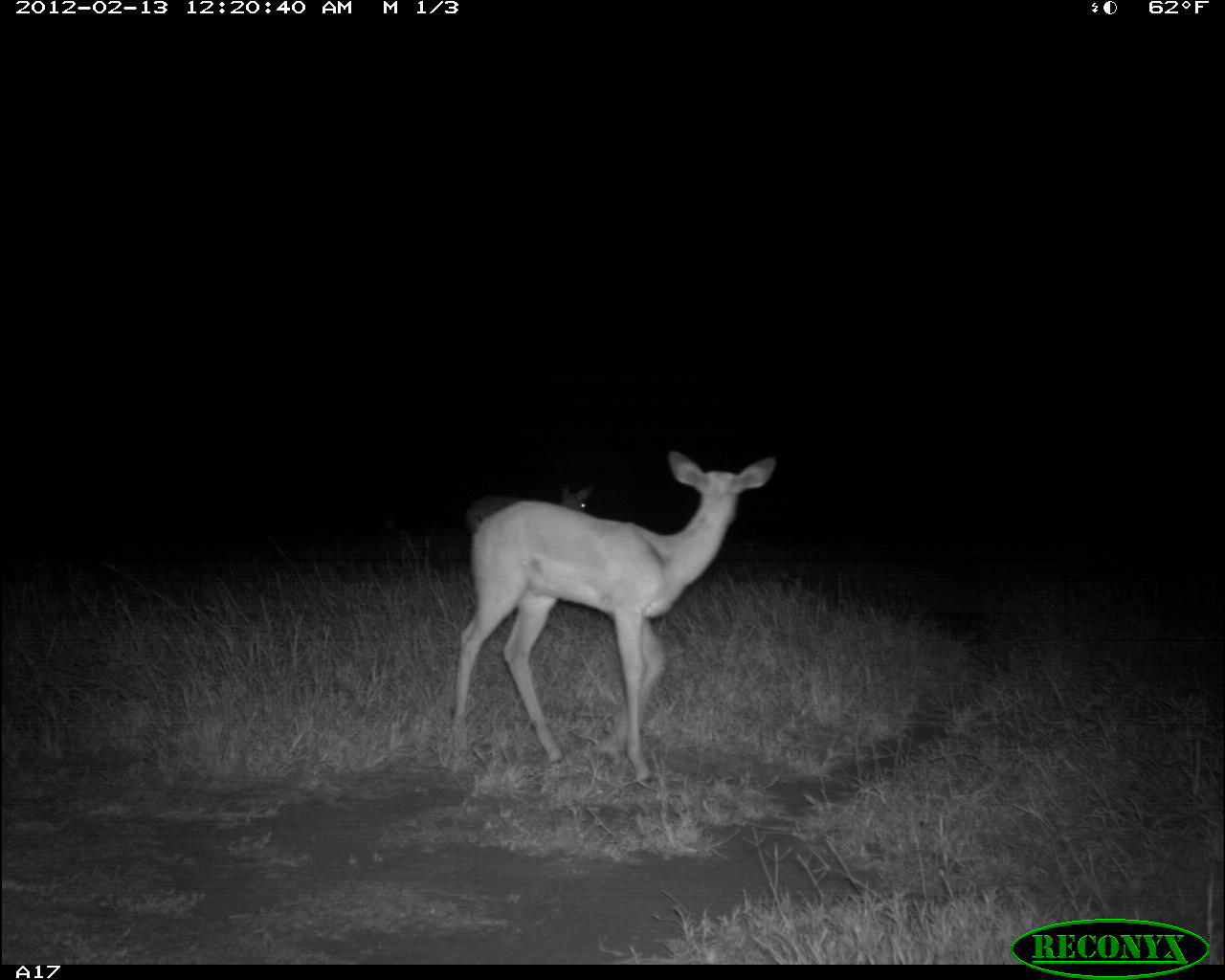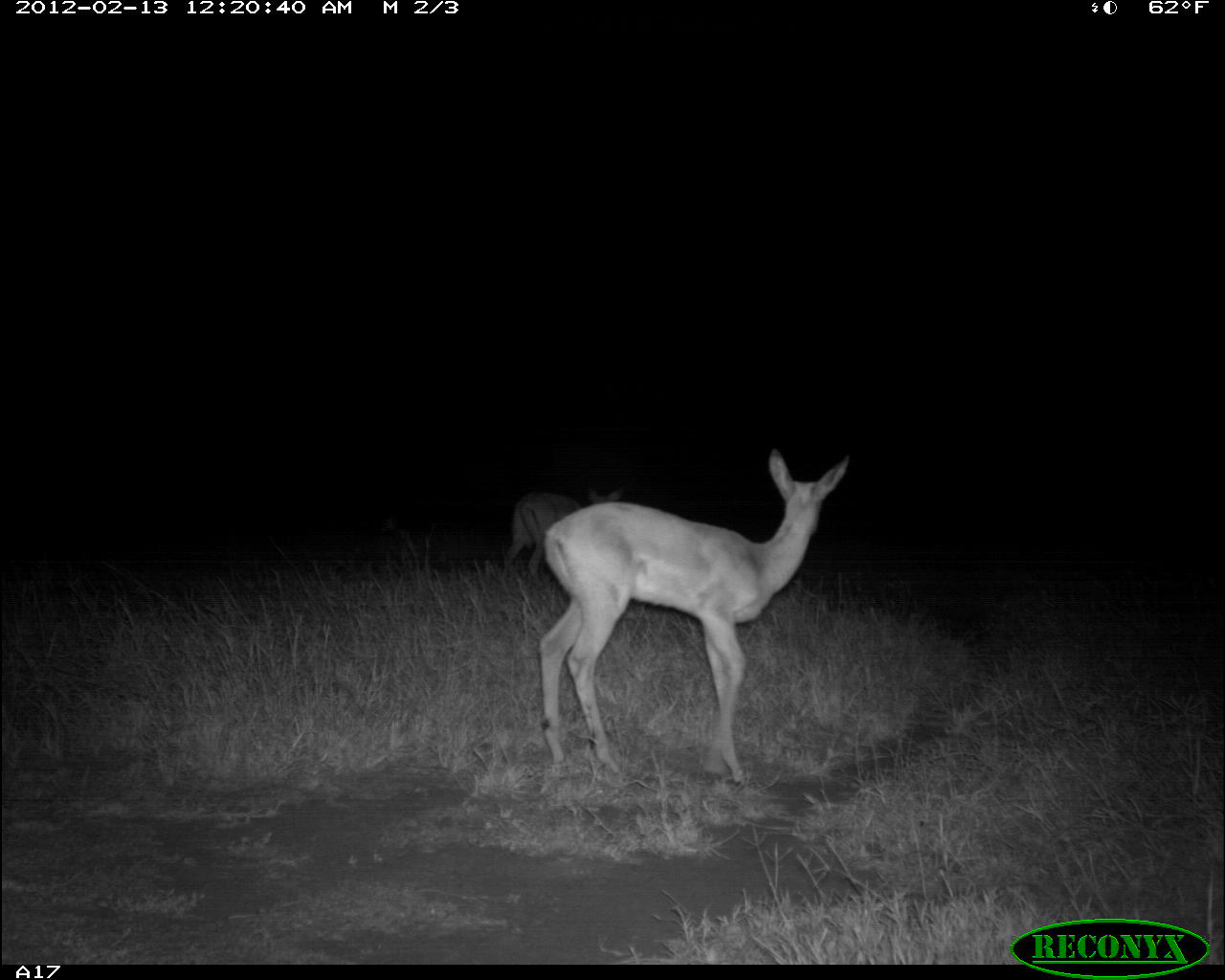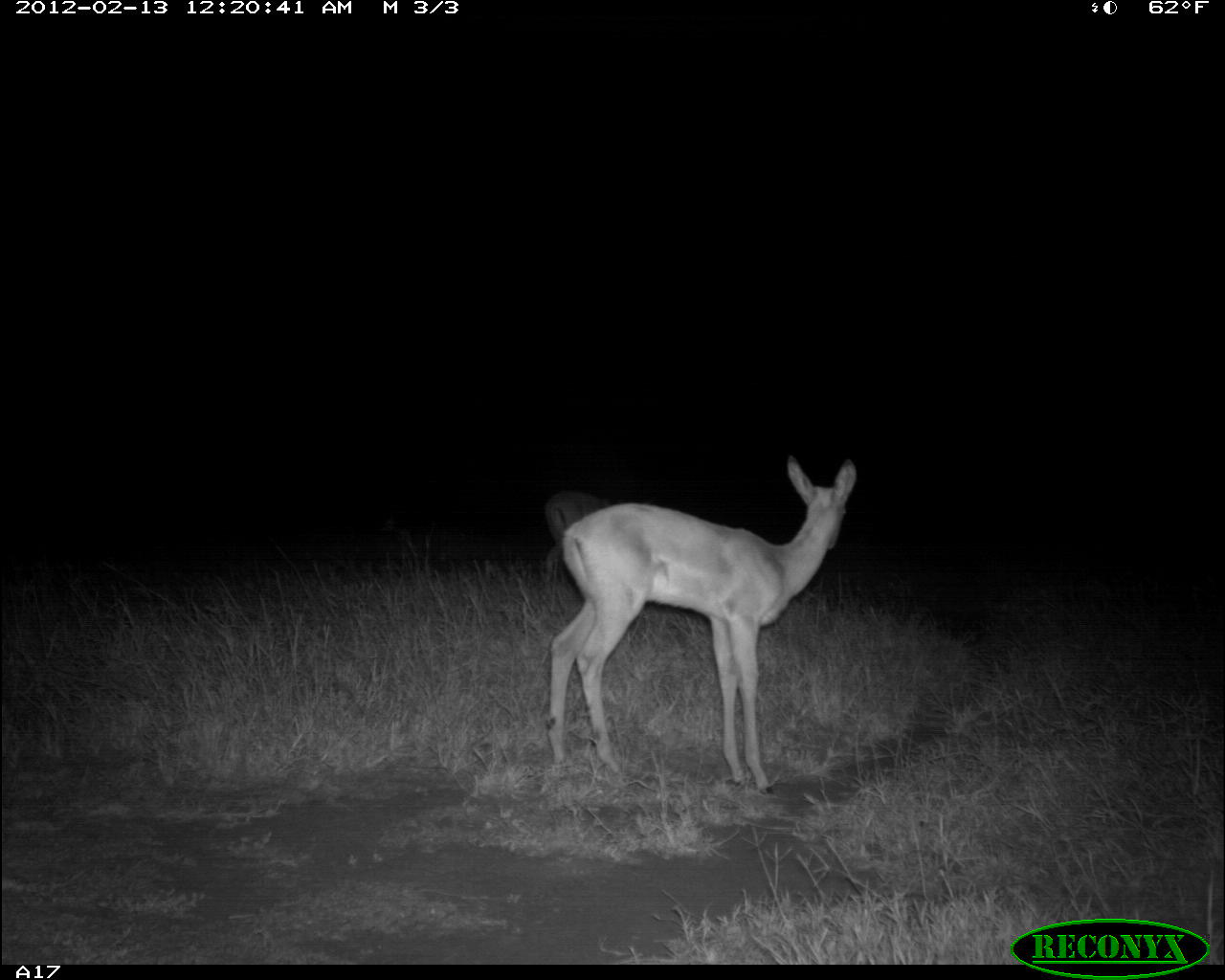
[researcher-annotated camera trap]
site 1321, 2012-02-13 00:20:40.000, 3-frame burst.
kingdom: Animalia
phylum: Chordata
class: Mammalia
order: Artiodactyla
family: Bovidae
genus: Aepyceros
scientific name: Aepyceros melampus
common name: impala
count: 2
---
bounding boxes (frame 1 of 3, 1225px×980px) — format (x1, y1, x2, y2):
aepyceros melampus: (450, 450, 779, 782); (463, 484, 599, 537)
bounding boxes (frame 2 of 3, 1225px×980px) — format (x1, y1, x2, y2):
aepyceros melampus: (532, 445, 850, 784); (503, 488, 634, 588)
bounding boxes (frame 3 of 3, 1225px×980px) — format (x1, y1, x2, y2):
aepyceros melampus: (546, 452, 857, 794); (546, 491, 617, 592)